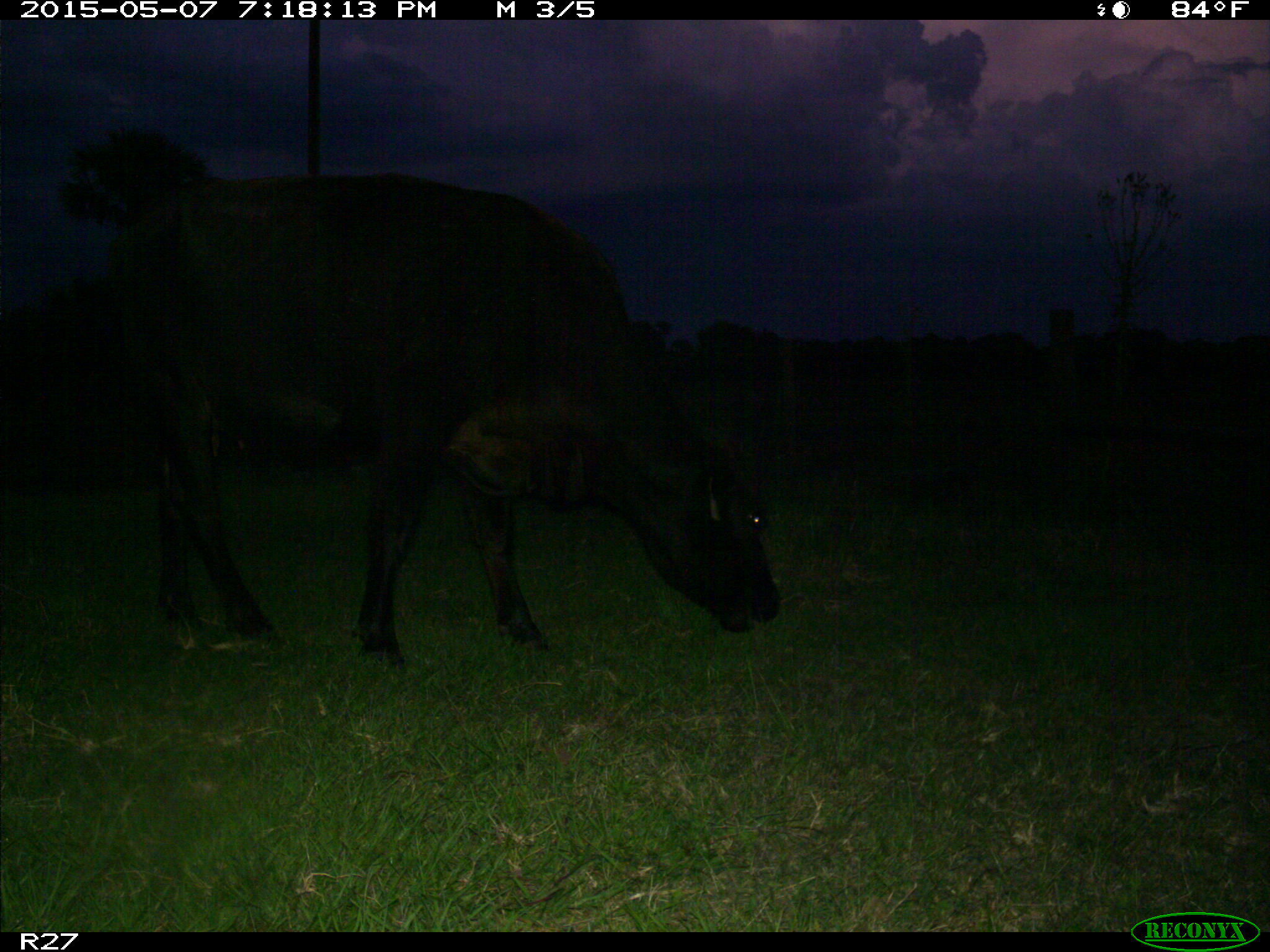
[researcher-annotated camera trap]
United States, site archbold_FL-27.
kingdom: Animalia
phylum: Chordata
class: Mammalia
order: Artiodactyla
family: Bovidae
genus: Bos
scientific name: Bos taurus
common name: domestic cow